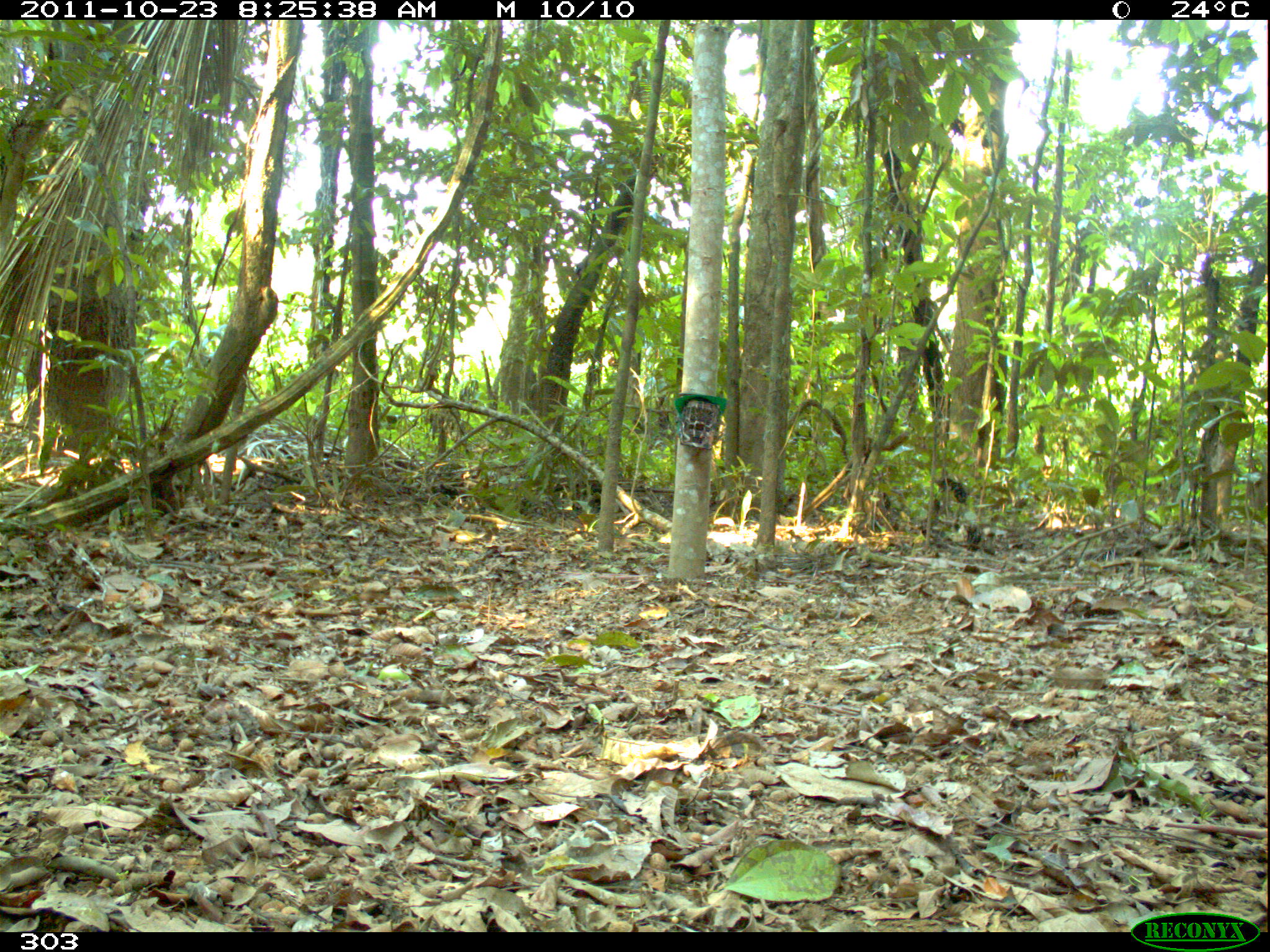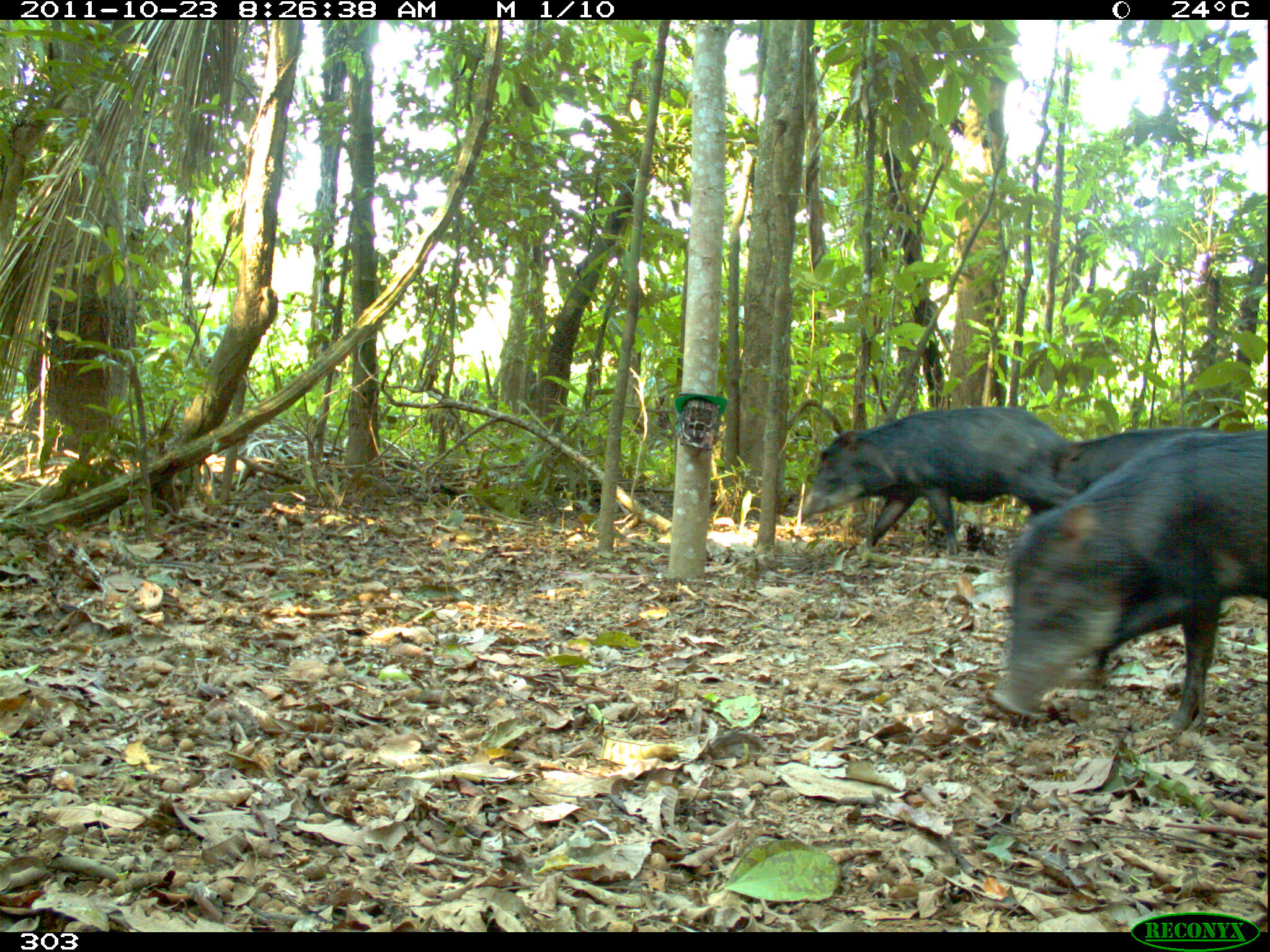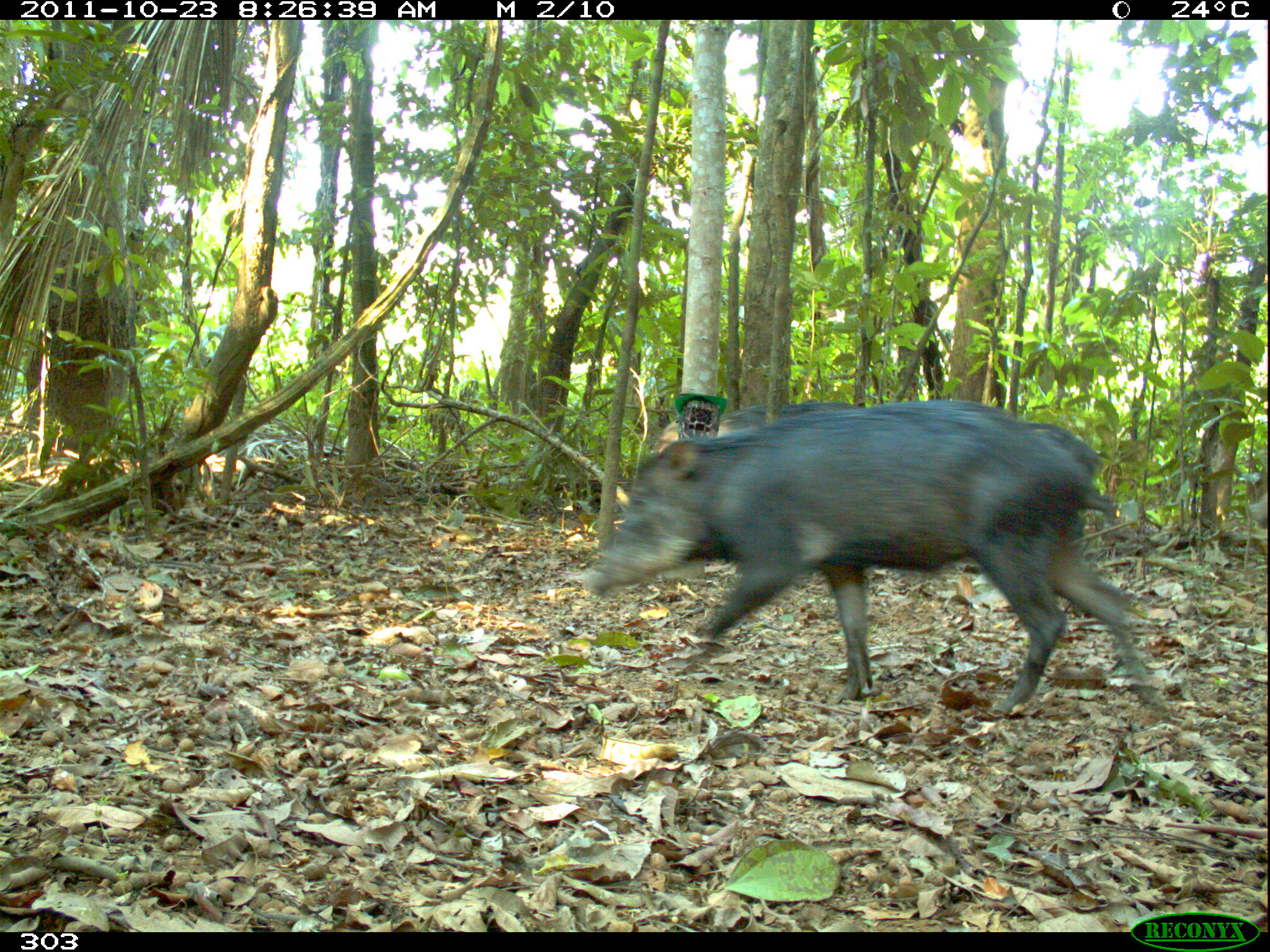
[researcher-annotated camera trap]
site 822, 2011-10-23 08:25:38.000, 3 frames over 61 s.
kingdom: Animalia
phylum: Chordata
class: Mammalia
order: Artiodactyla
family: Tayassuidae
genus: Tayassu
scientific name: Tayassu pecari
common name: white-lipped peccary